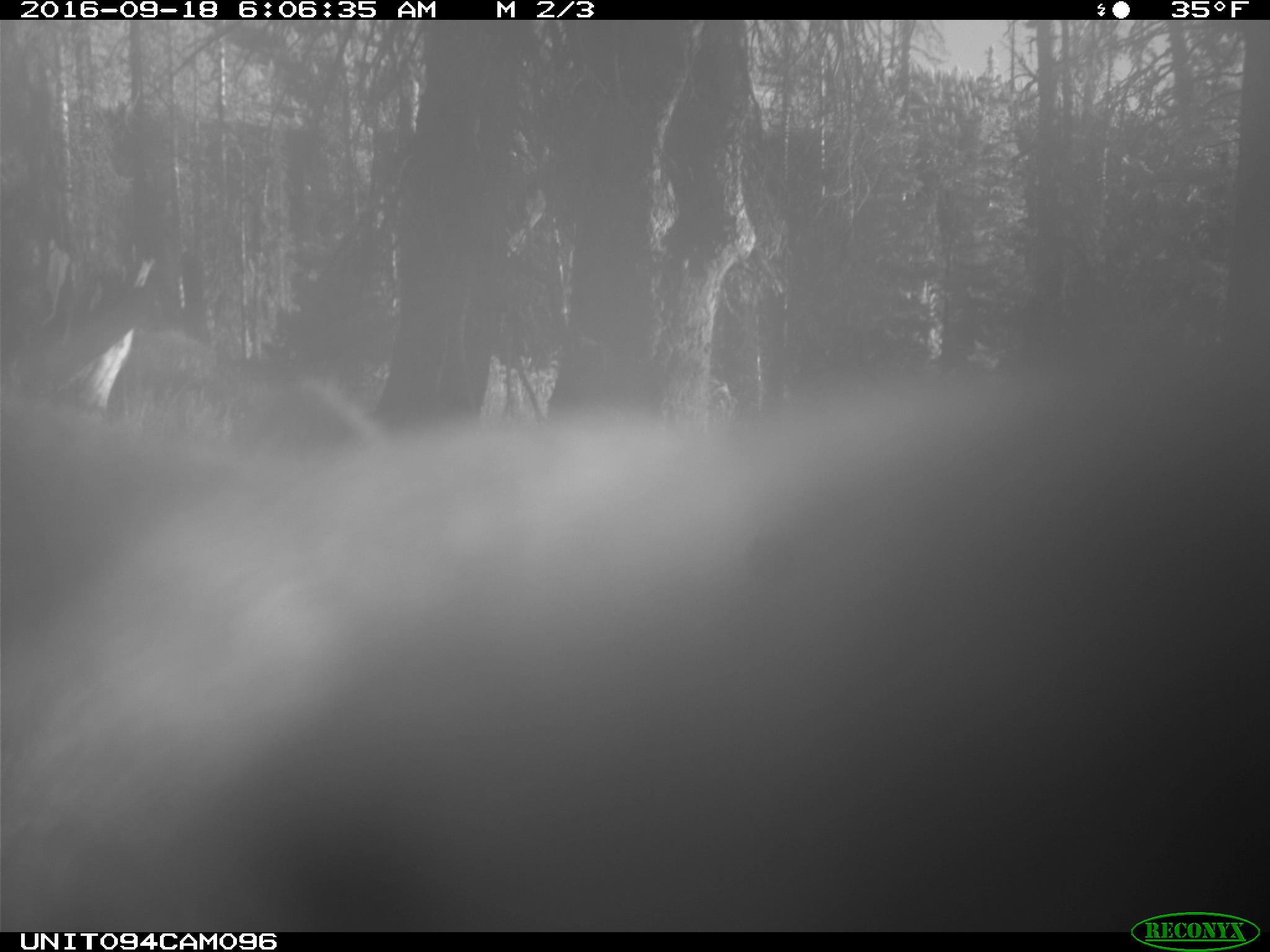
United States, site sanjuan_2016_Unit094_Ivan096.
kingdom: Animalia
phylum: Chordata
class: Mammalia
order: Artiodactyla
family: Cervidae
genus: Cervus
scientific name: Cervus elaphus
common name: red deer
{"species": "Cervus elaphus (red deer)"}